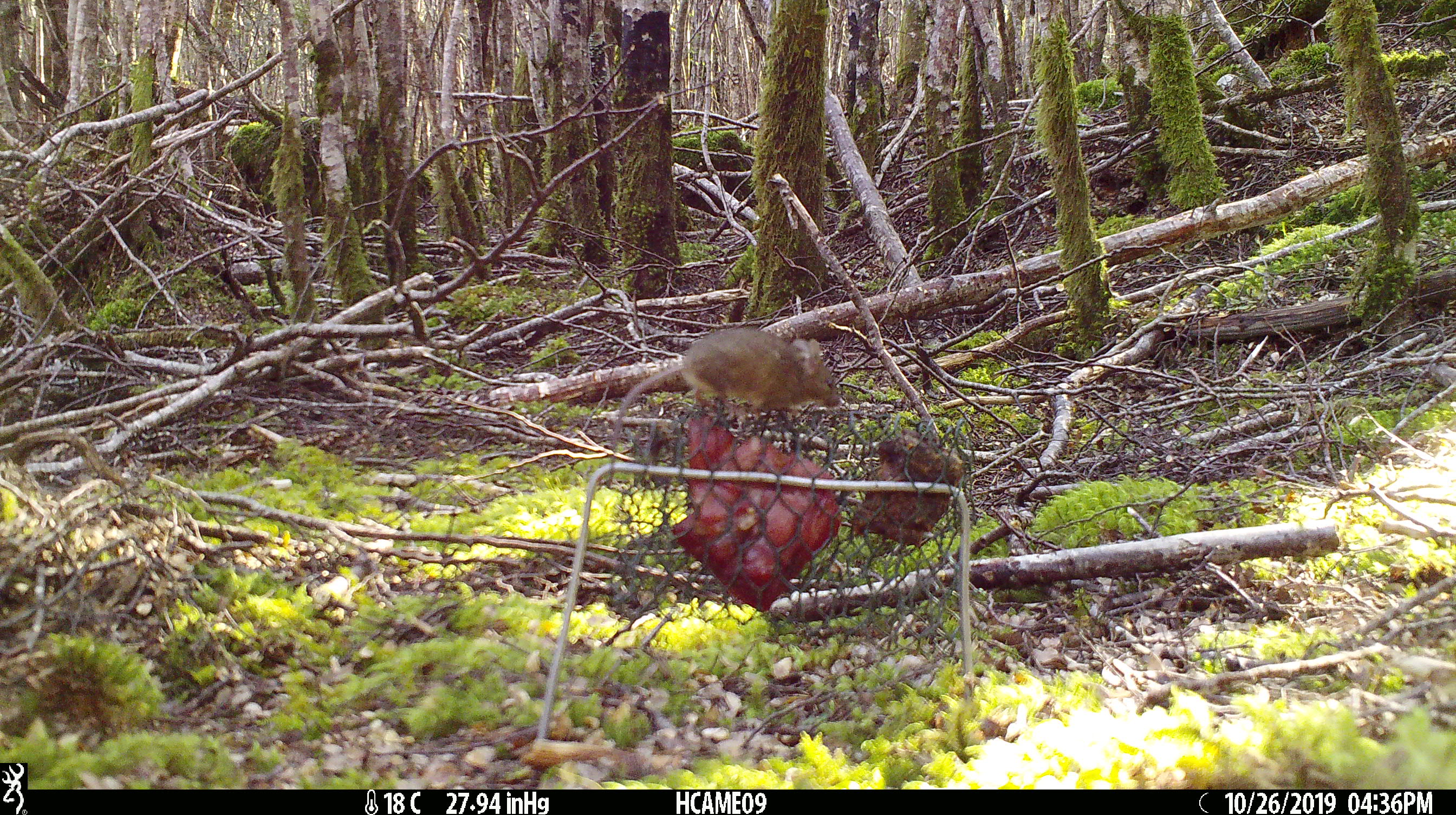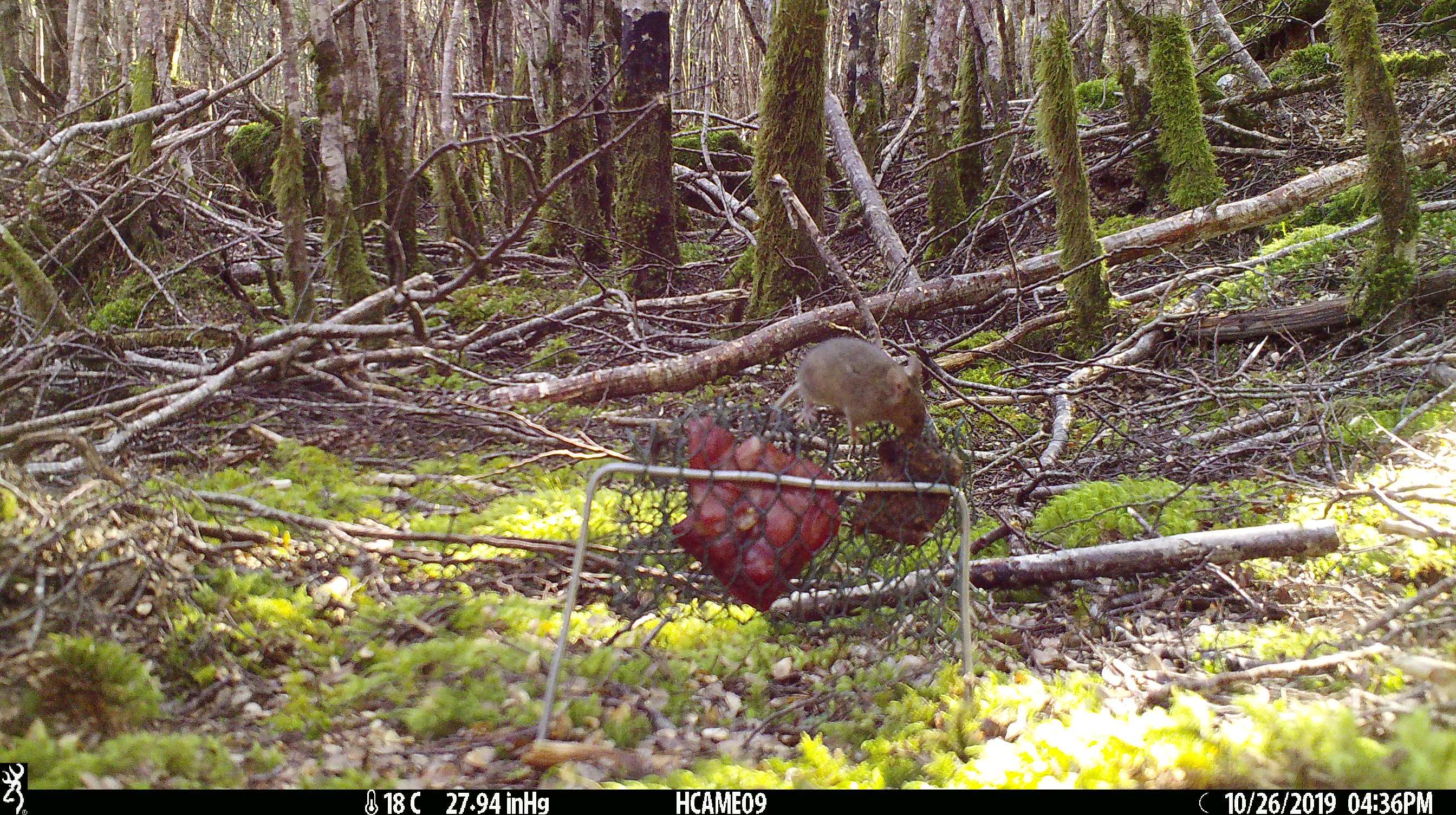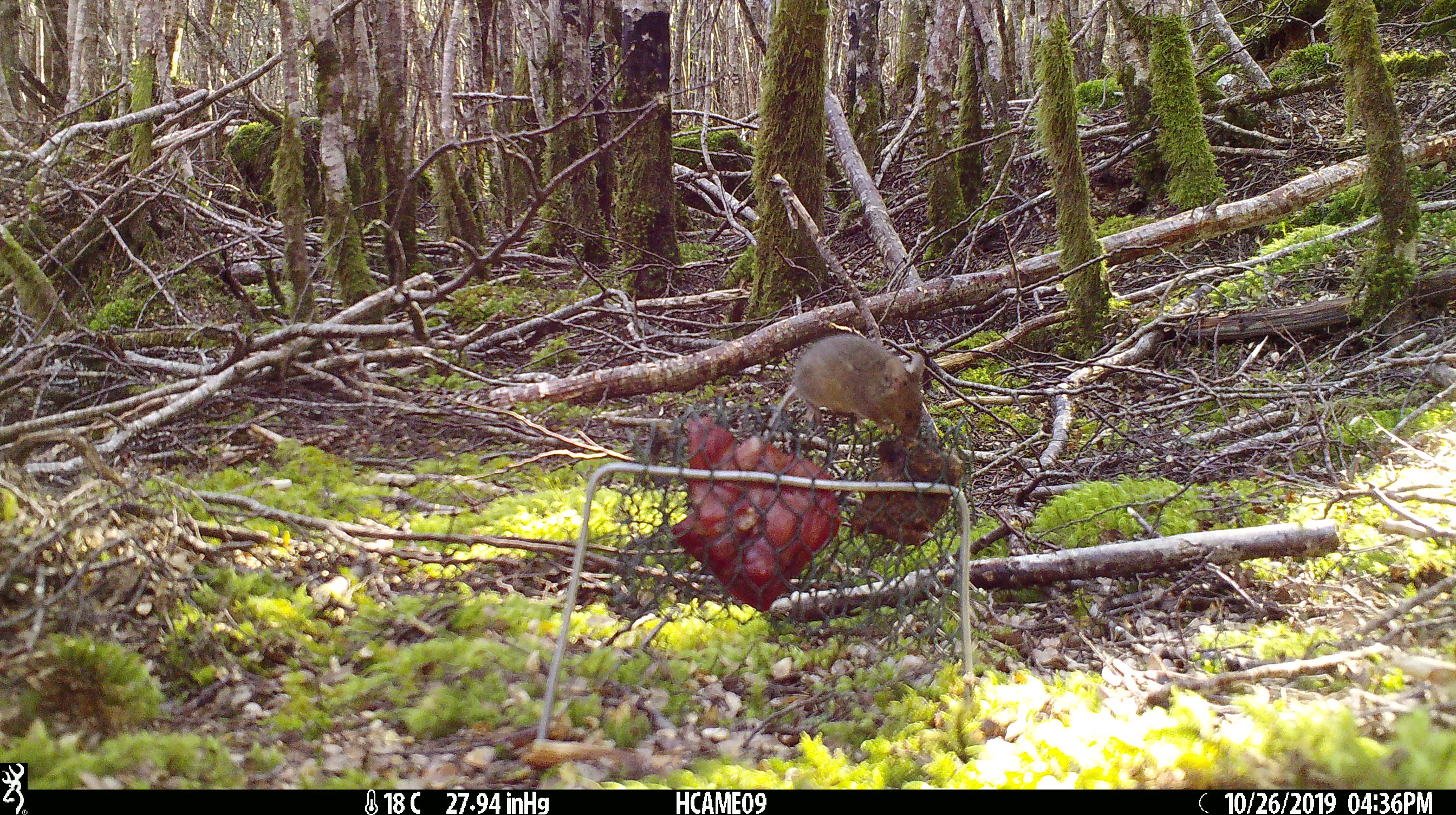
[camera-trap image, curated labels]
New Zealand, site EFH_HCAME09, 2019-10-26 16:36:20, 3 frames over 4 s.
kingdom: Animalia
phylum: Chordata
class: Mammalia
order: Rodentia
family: Muridae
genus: Mus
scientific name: Mus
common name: mouse